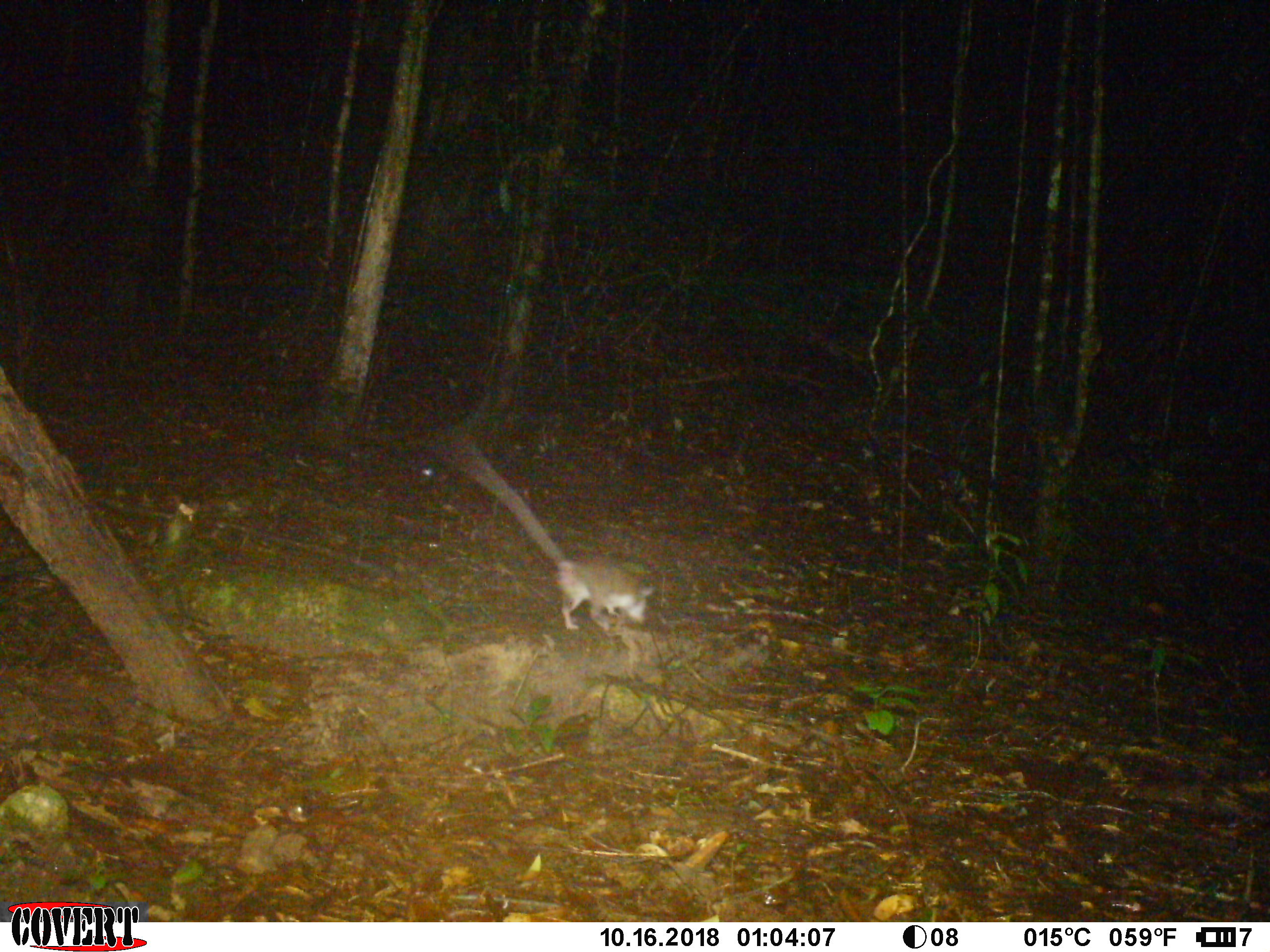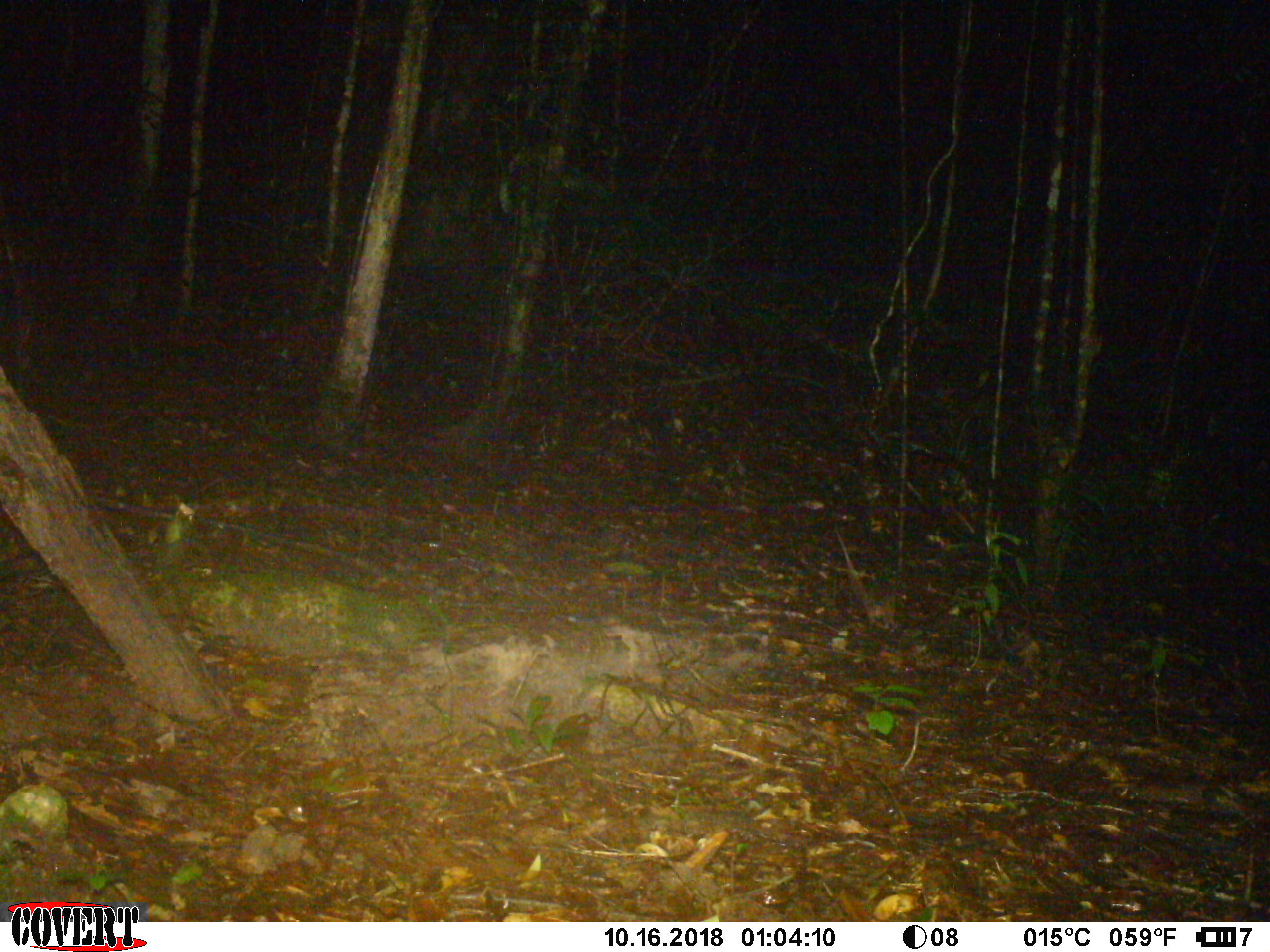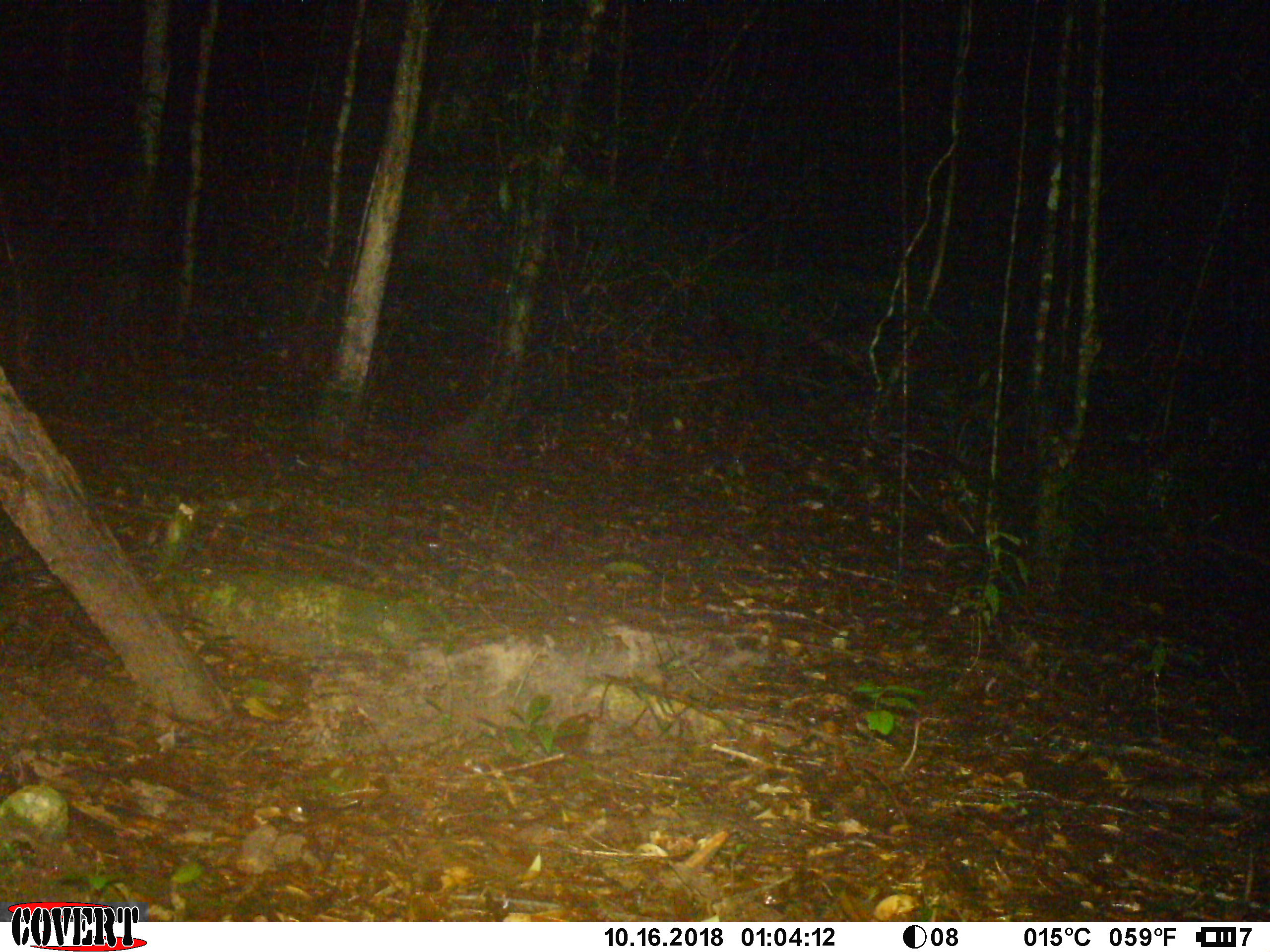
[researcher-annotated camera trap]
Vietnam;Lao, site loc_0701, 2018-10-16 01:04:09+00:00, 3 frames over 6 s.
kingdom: Animalia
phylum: Chordata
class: Mammalia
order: Rodentia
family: Muridae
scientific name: Muridae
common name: old-world mice and rats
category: unidentified murid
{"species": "unidentified murid (old-world mice and rats) (Muridae)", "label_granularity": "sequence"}